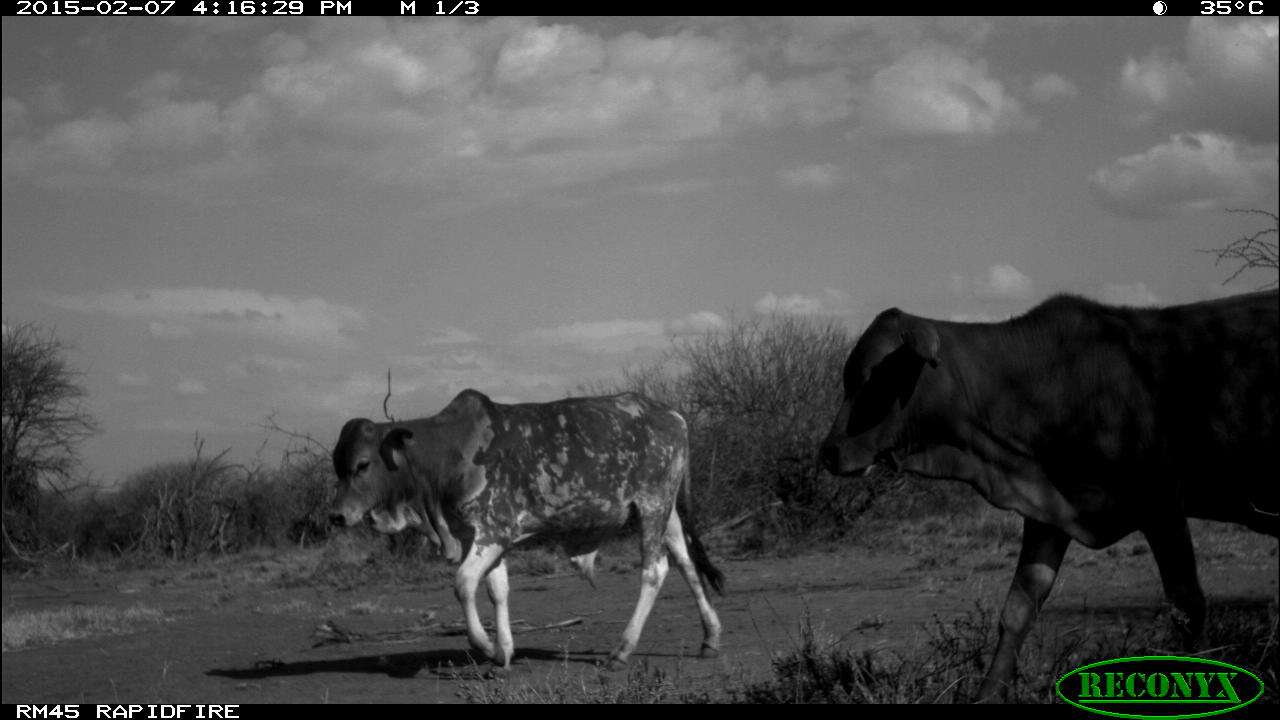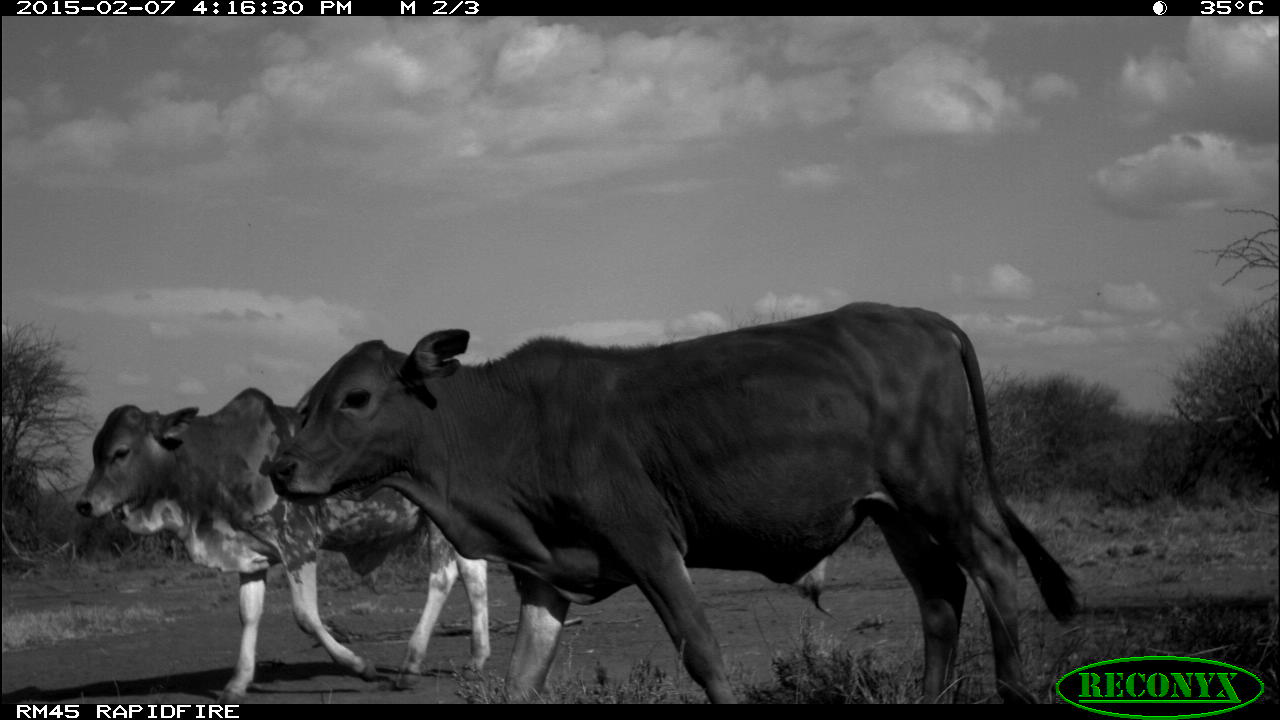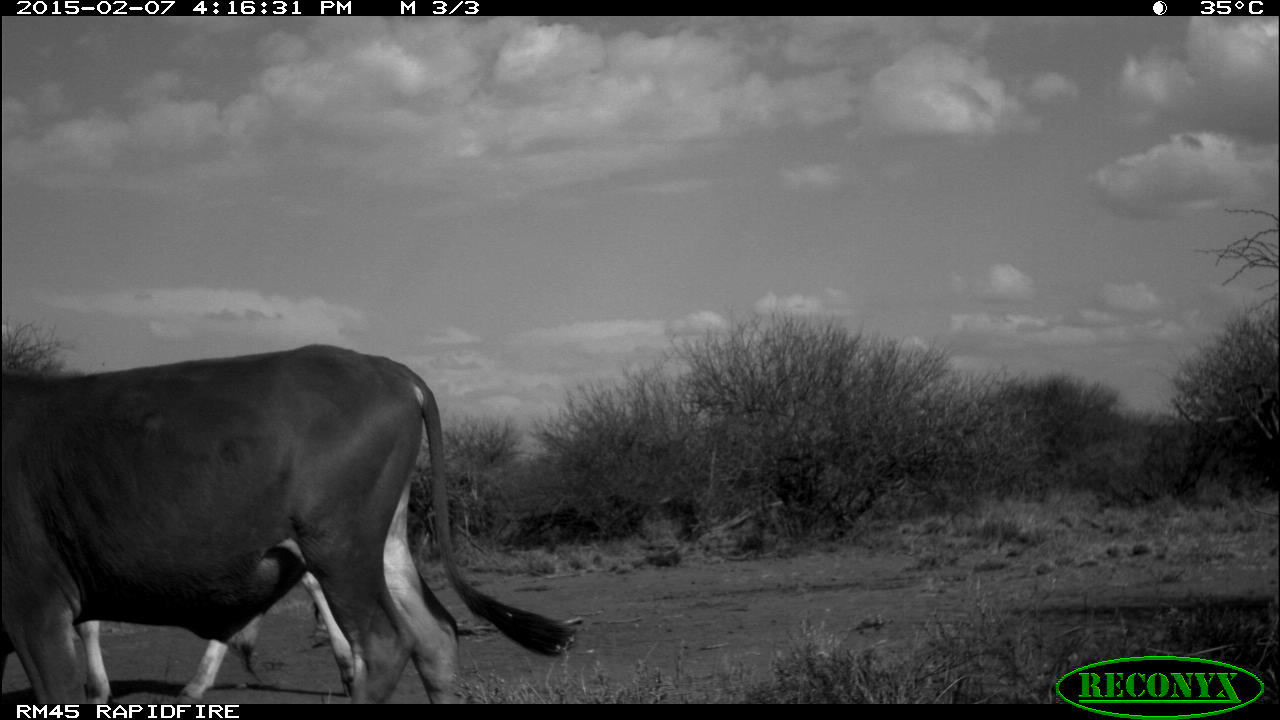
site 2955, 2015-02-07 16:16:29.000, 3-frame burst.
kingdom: Animalia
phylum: Chordata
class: Mammalia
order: Artiodactyla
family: Bovidae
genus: Bos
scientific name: Bos taurus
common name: domestic cattle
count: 4